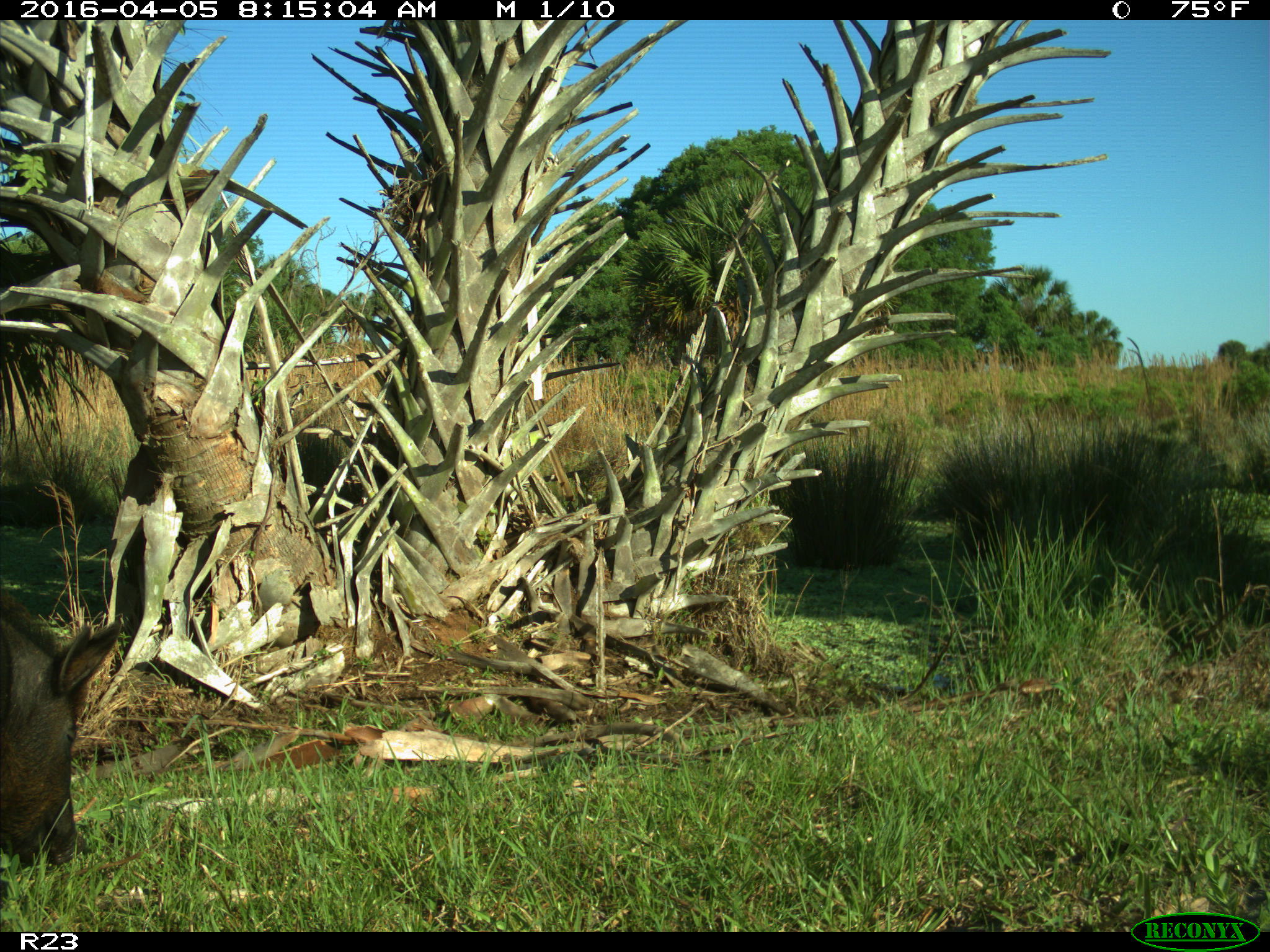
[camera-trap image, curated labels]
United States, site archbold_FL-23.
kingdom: Animalia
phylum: Chordata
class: Mammalia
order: Artiodactyla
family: Suidae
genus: Sus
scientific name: Sus scrofa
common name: wild boar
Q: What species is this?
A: Sus scrofa (wild boar).